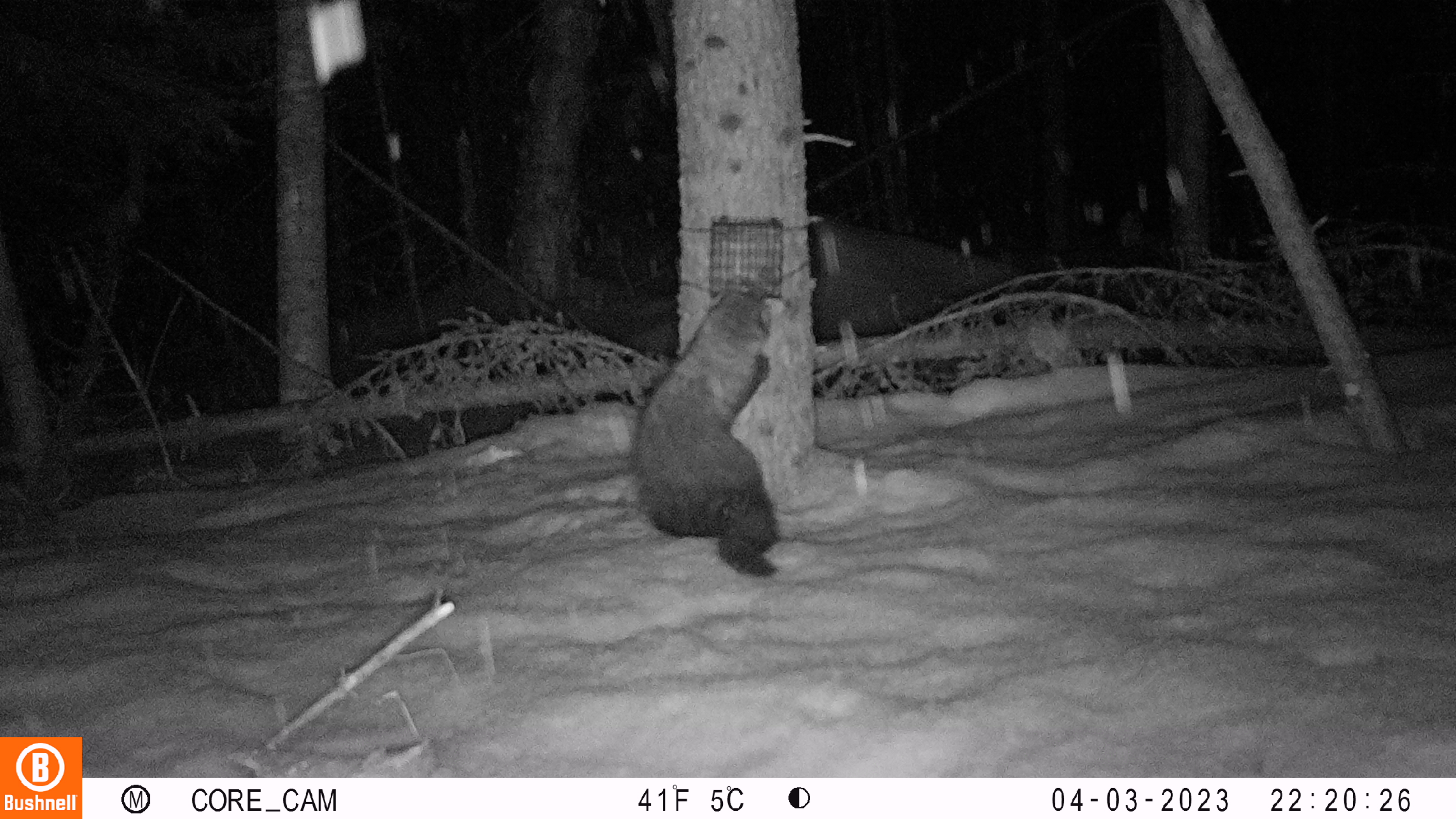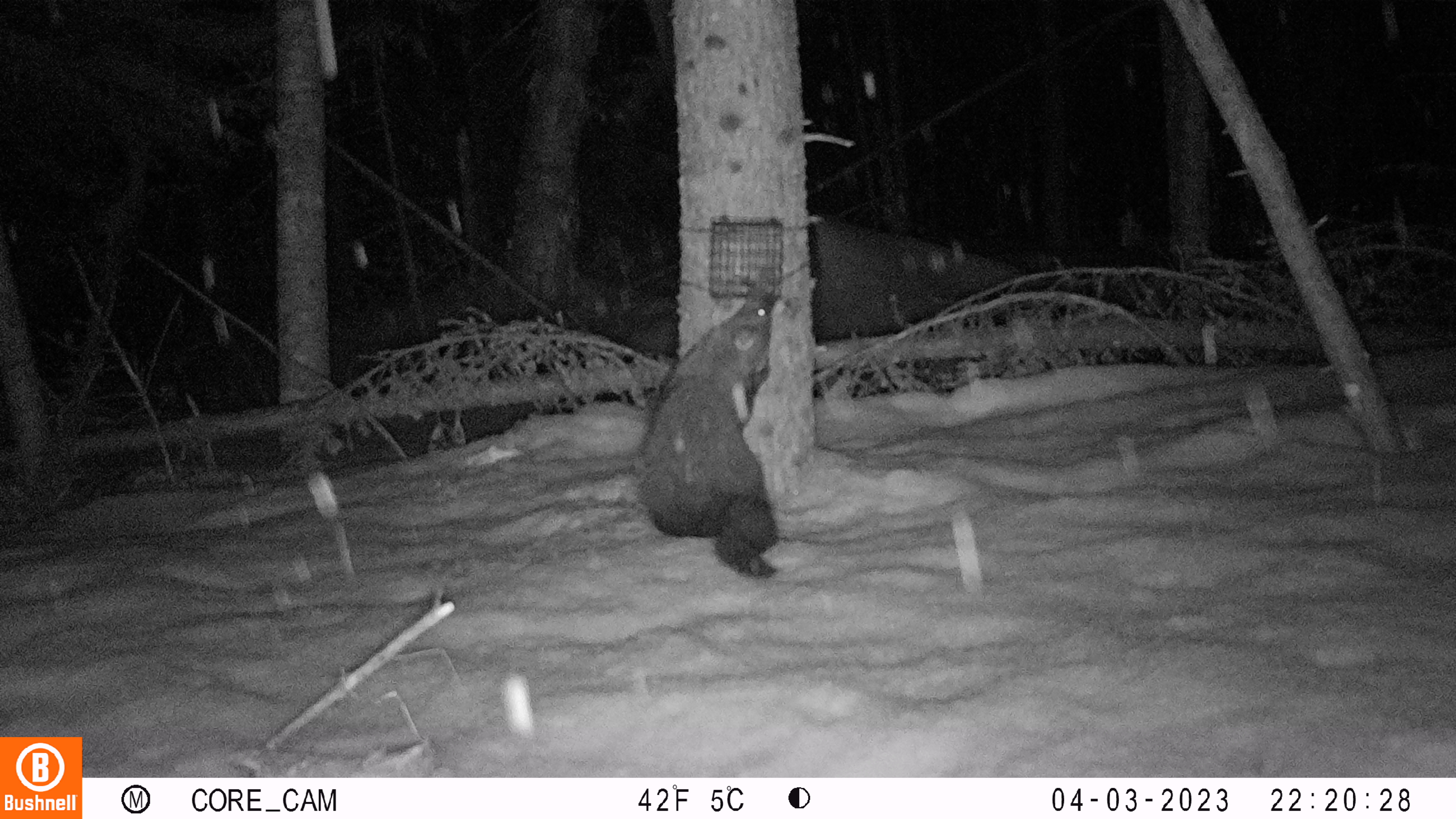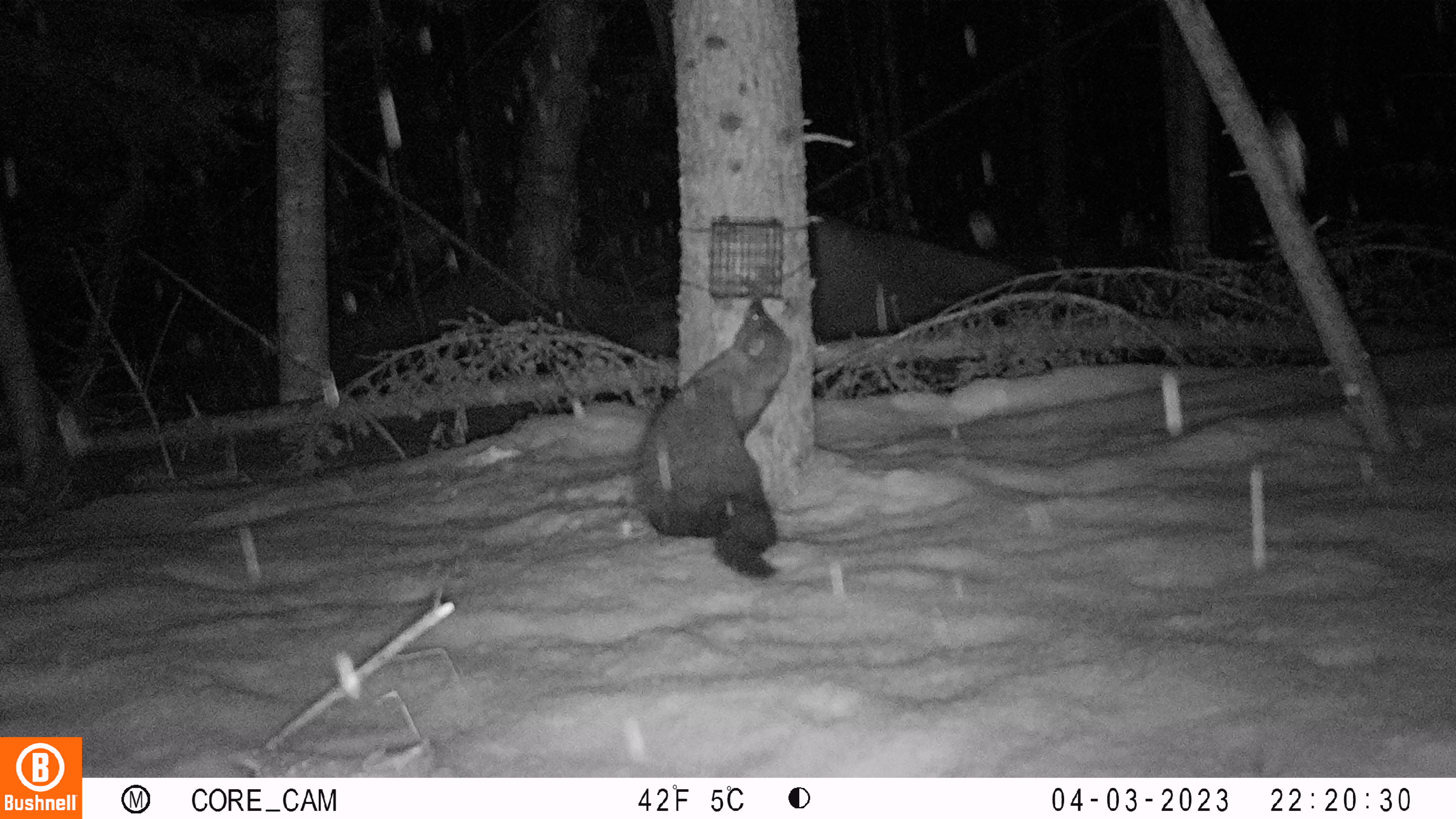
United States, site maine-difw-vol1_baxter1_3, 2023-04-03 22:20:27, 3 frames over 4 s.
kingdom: Animalia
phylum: Chordata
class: Mammalia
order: Carnivora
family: Mustelidae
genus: Pekania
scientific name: Pekania pennanti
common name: fisher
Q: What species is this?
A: Fisher (Pekania pennanti).